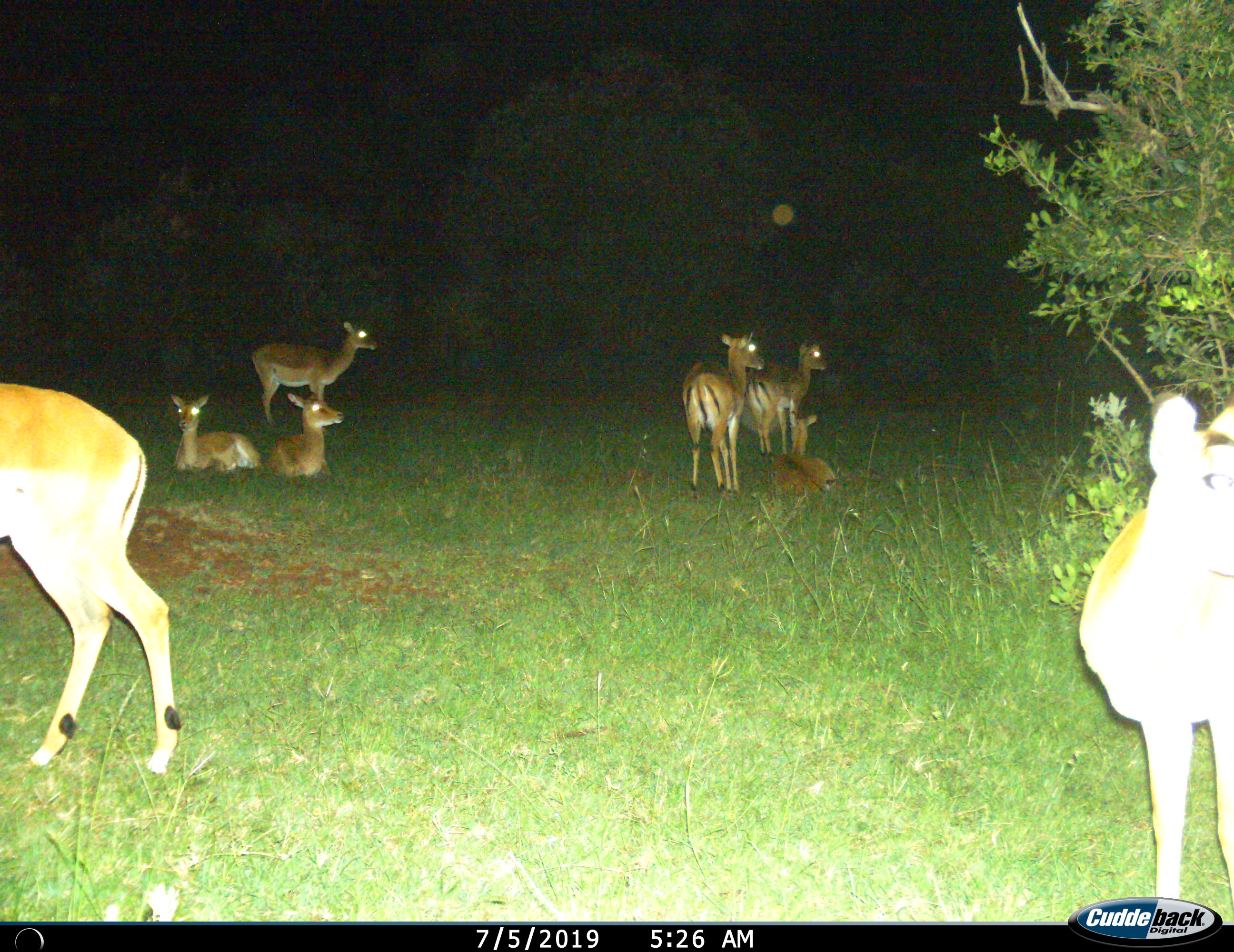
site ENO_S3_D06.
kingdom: Animalia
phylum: Chordata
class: Mammalia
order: Artiodactyla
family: Bovidae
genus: Aepyceros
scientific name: Aepyceros melampus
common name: impala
Impala (Aepyceros melampus), count 8. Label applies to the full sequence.